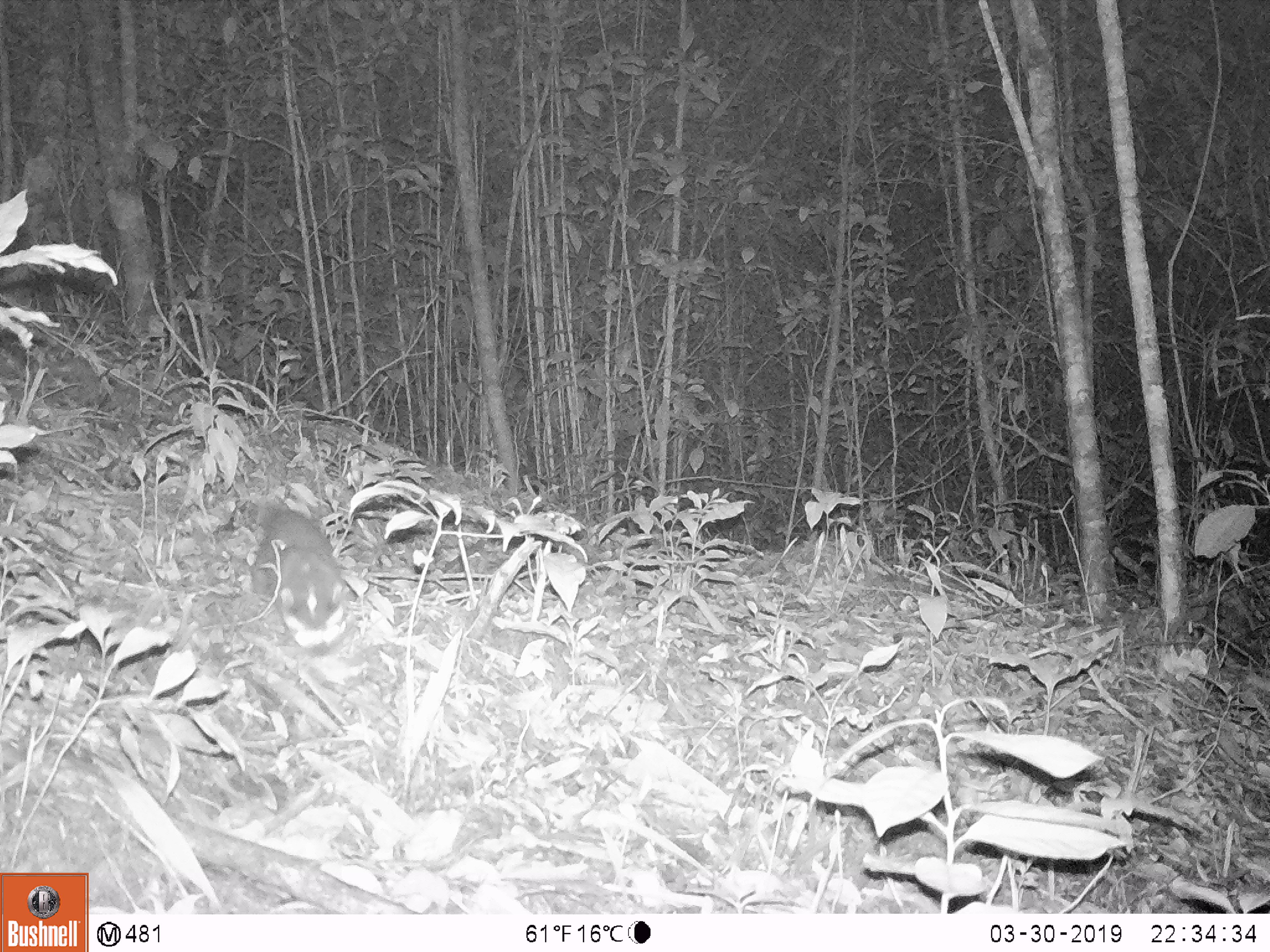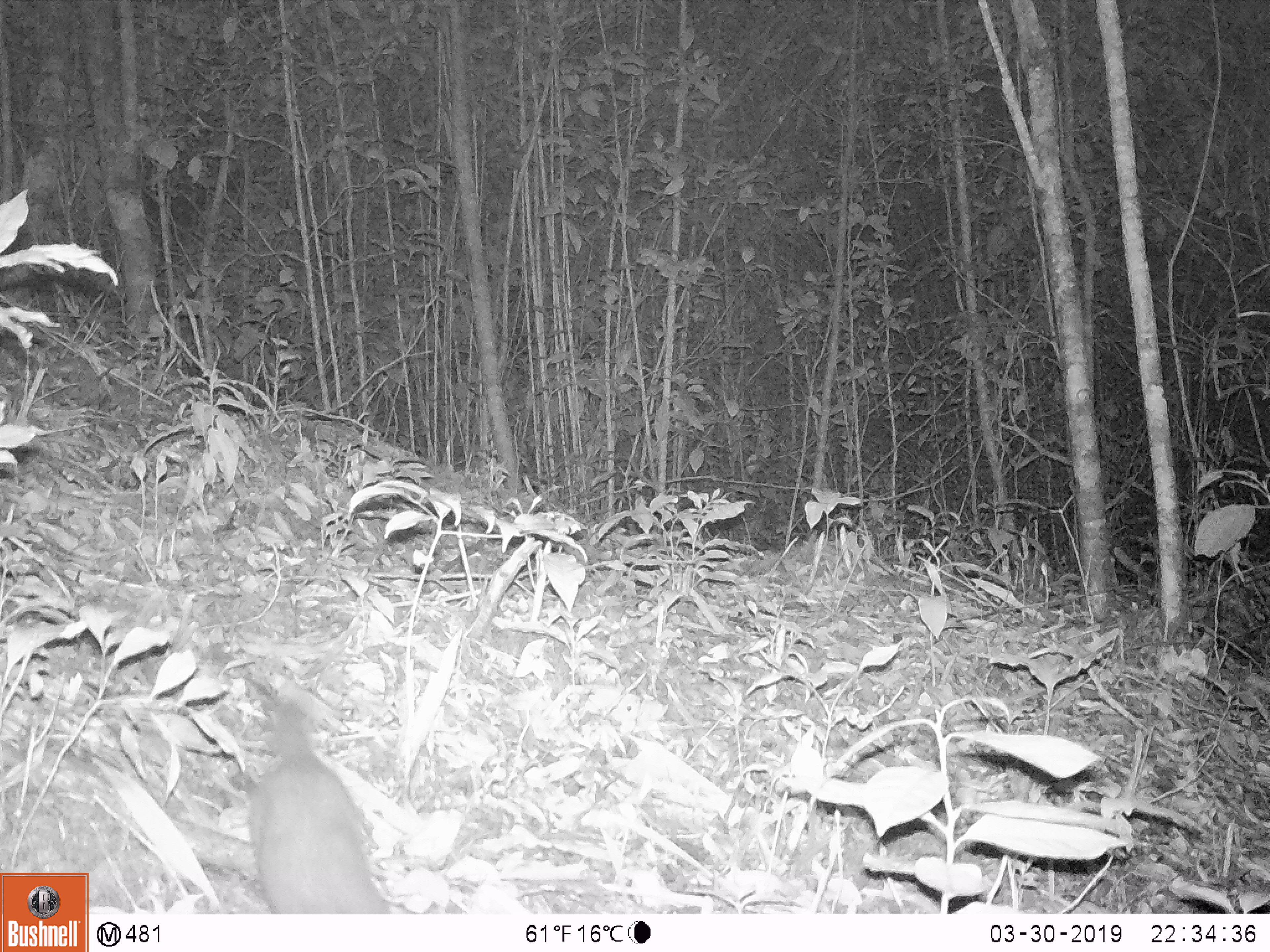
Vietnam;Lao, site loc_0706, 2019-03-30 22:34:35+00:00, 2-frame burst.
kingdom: Animalia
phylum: Chordata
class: Mammalia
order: Carnivora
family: Mustelidae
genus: Melogale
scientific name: Melogale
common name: ferret badger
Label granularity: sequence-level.